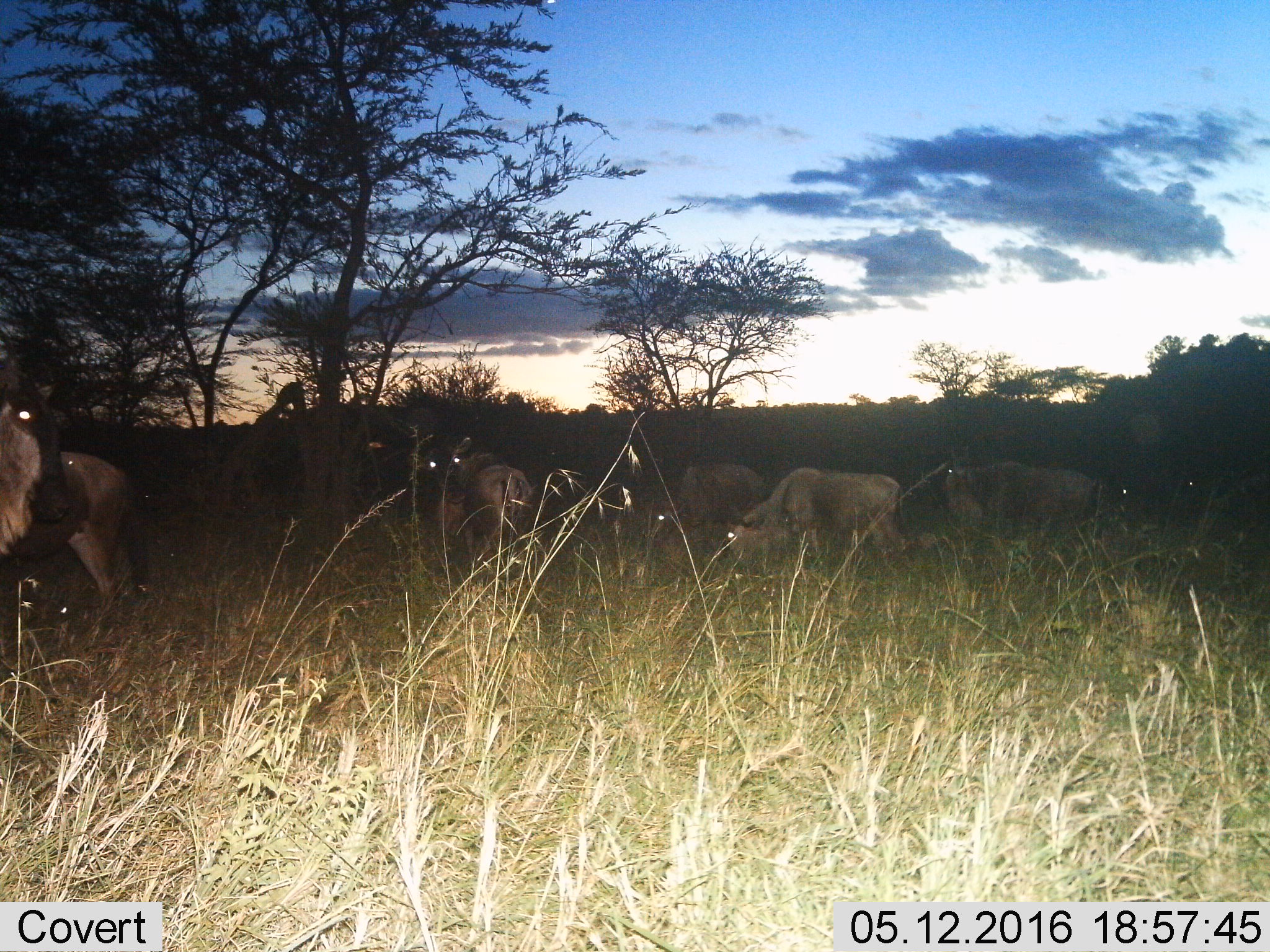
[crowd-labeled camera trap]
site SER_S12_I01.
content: unidentified animal